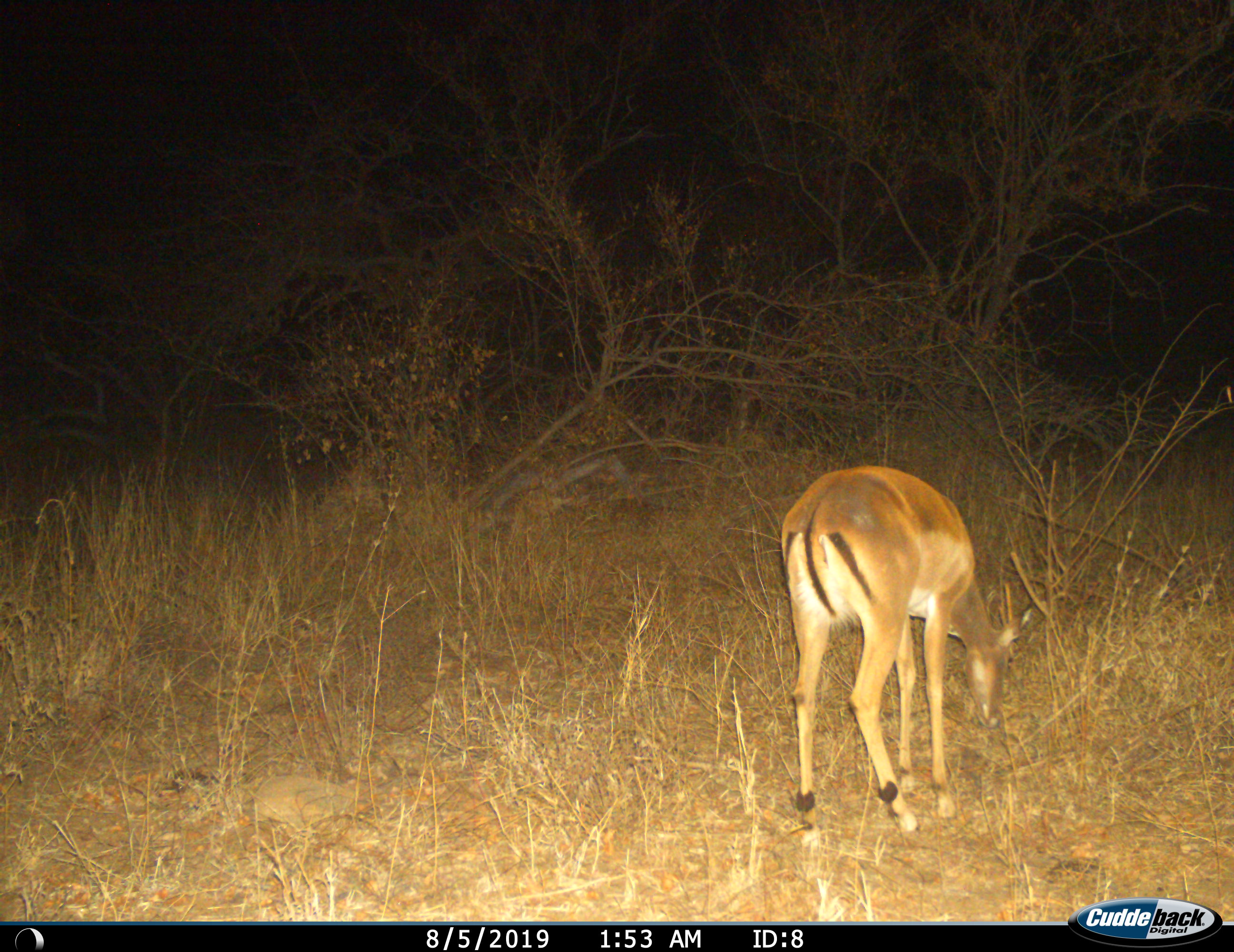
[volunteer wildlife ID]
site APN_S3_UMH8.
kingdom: Animalia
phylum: Chordata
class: Mammalia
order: Artiodactyla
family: Bovidae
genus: Aepyceros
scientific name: Aepyceros melampus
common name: impala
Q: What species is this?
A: Impala (Aepyceros melampus).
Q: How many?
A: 1.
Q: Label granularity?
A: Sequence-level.